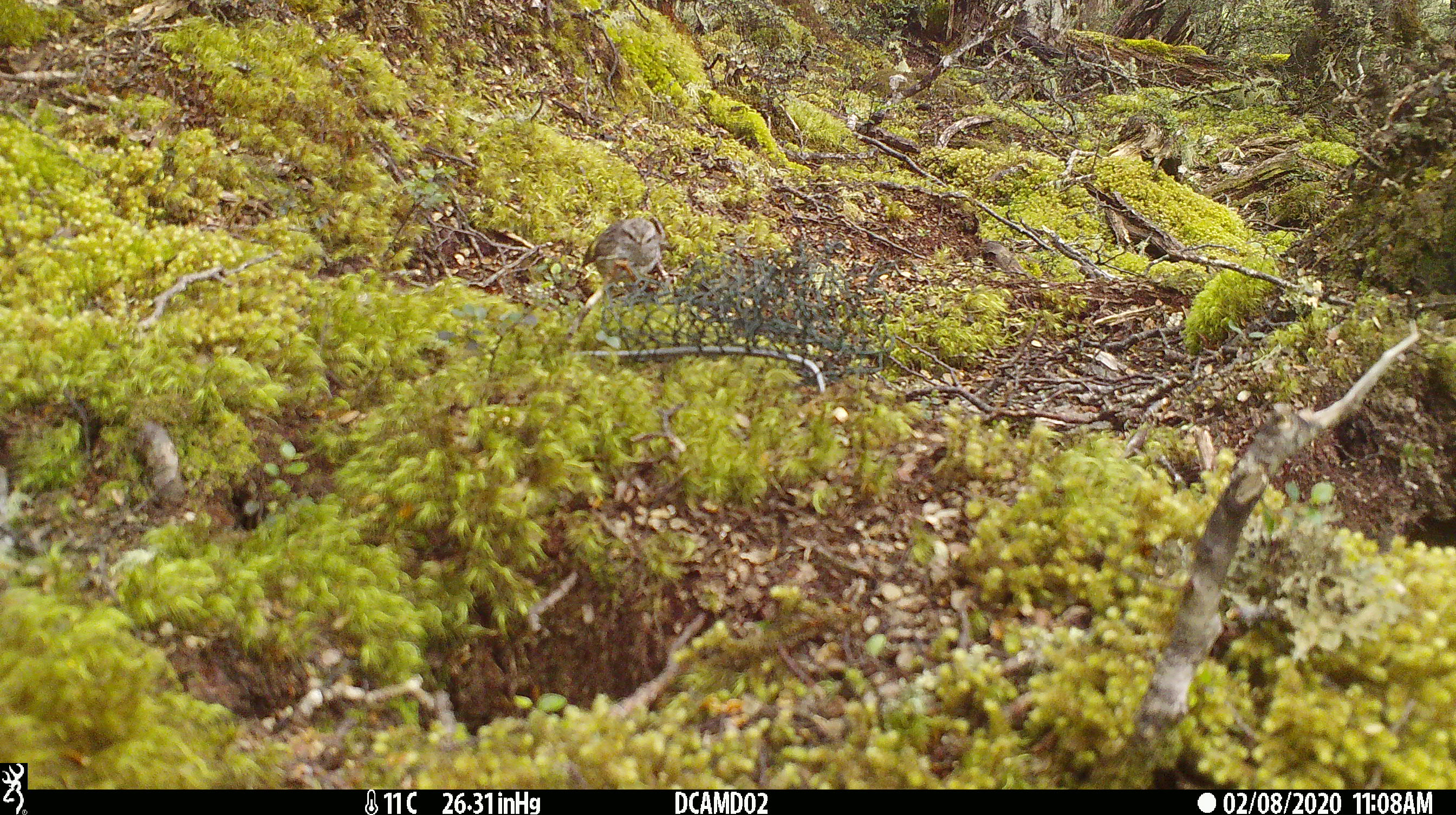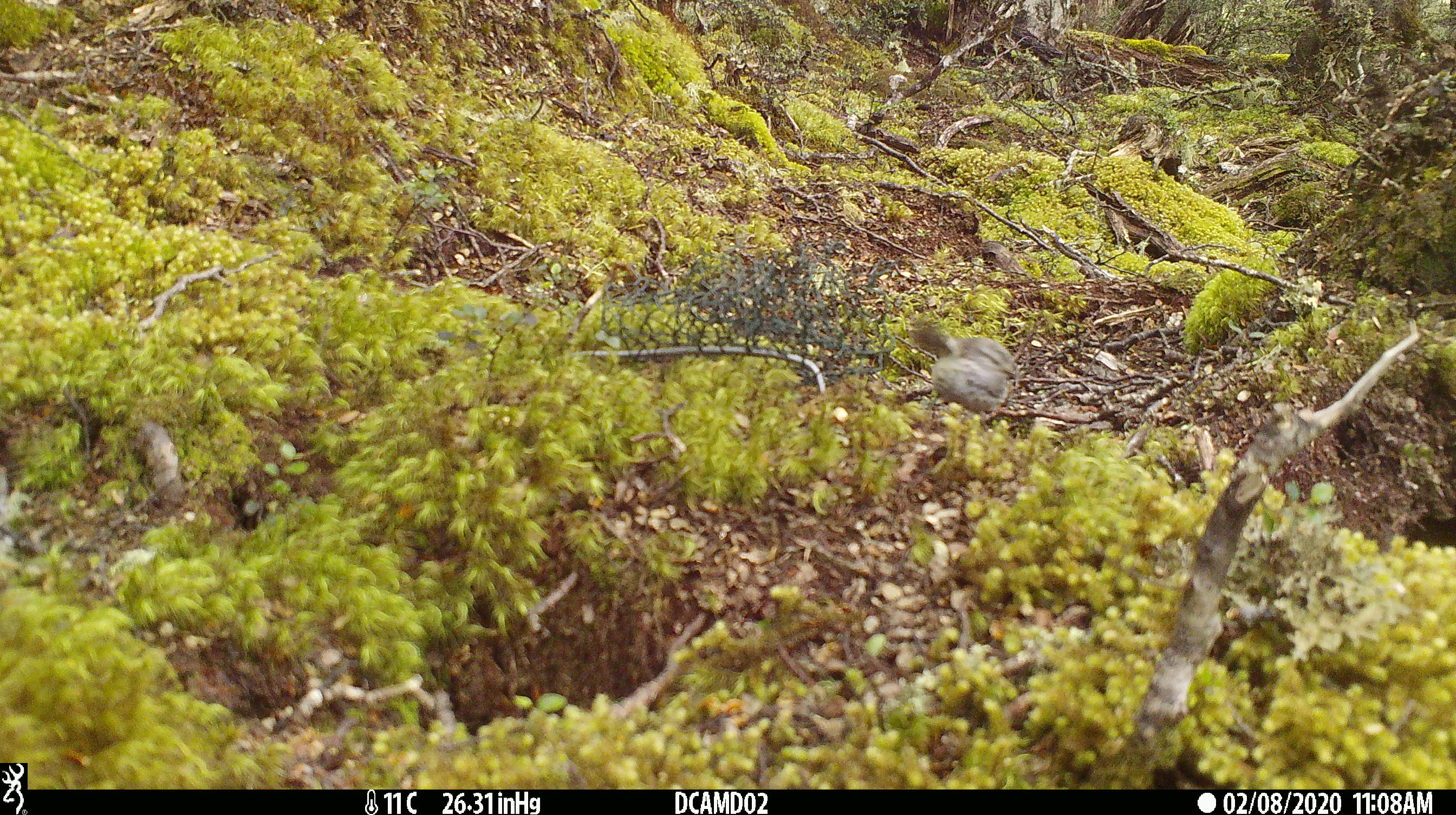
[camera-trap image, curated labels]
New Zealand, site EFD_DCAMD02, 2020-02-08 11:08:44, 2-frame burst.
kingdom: Animalia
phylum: Chordata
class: Aves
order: Passeriformes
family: Acanthisittidae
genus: Acanthisitta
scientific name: Acanthisitta chloris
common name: rifleman